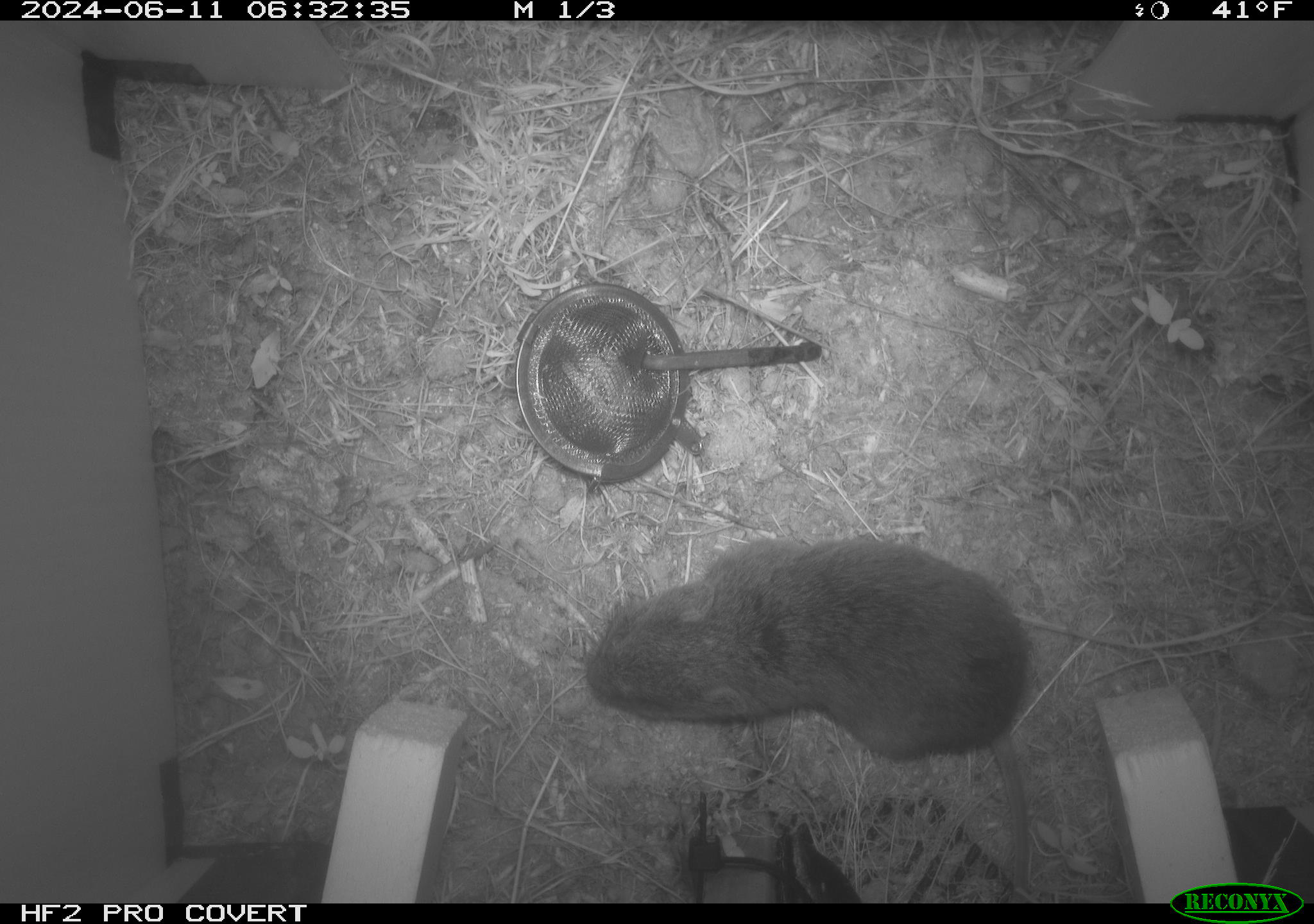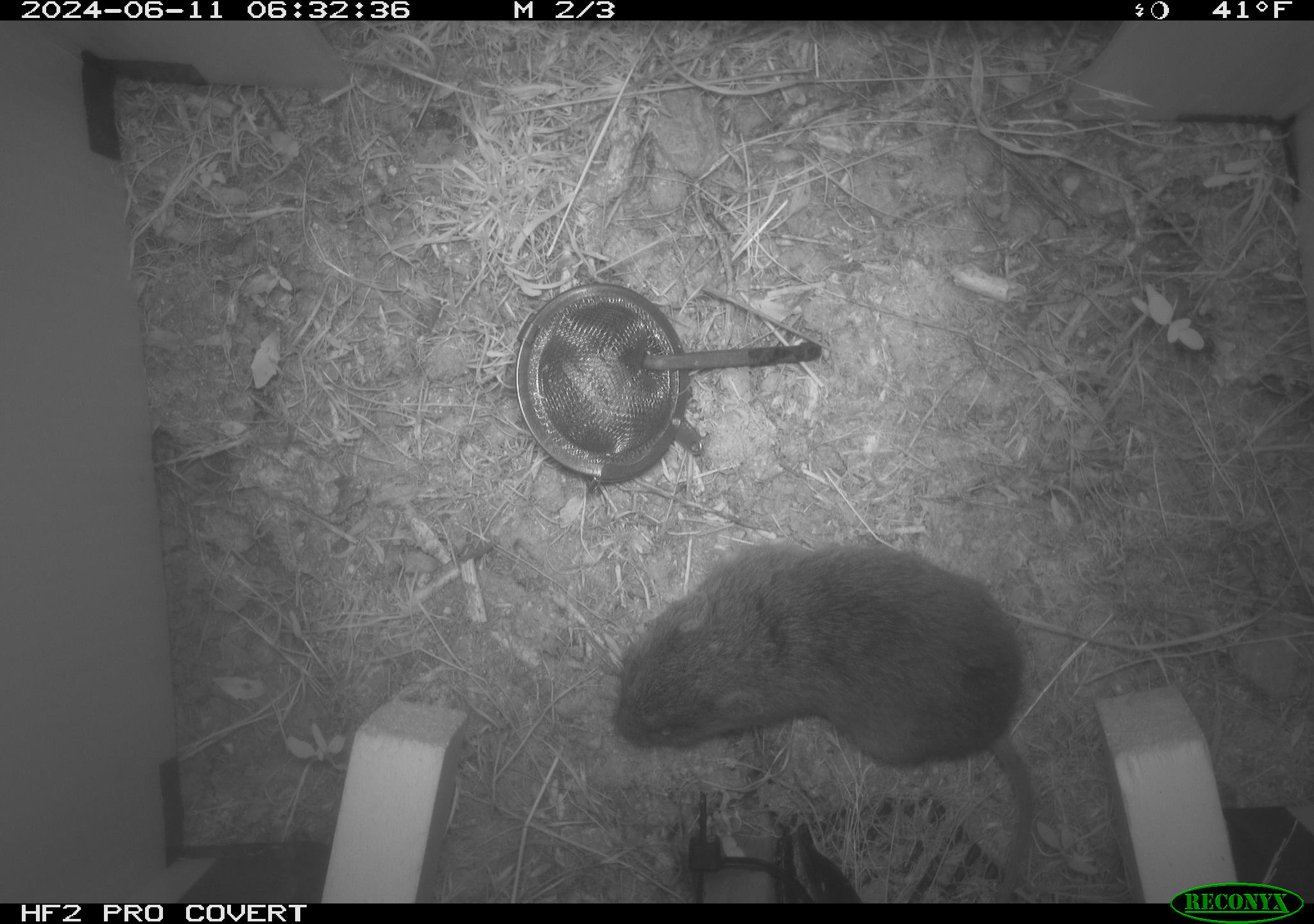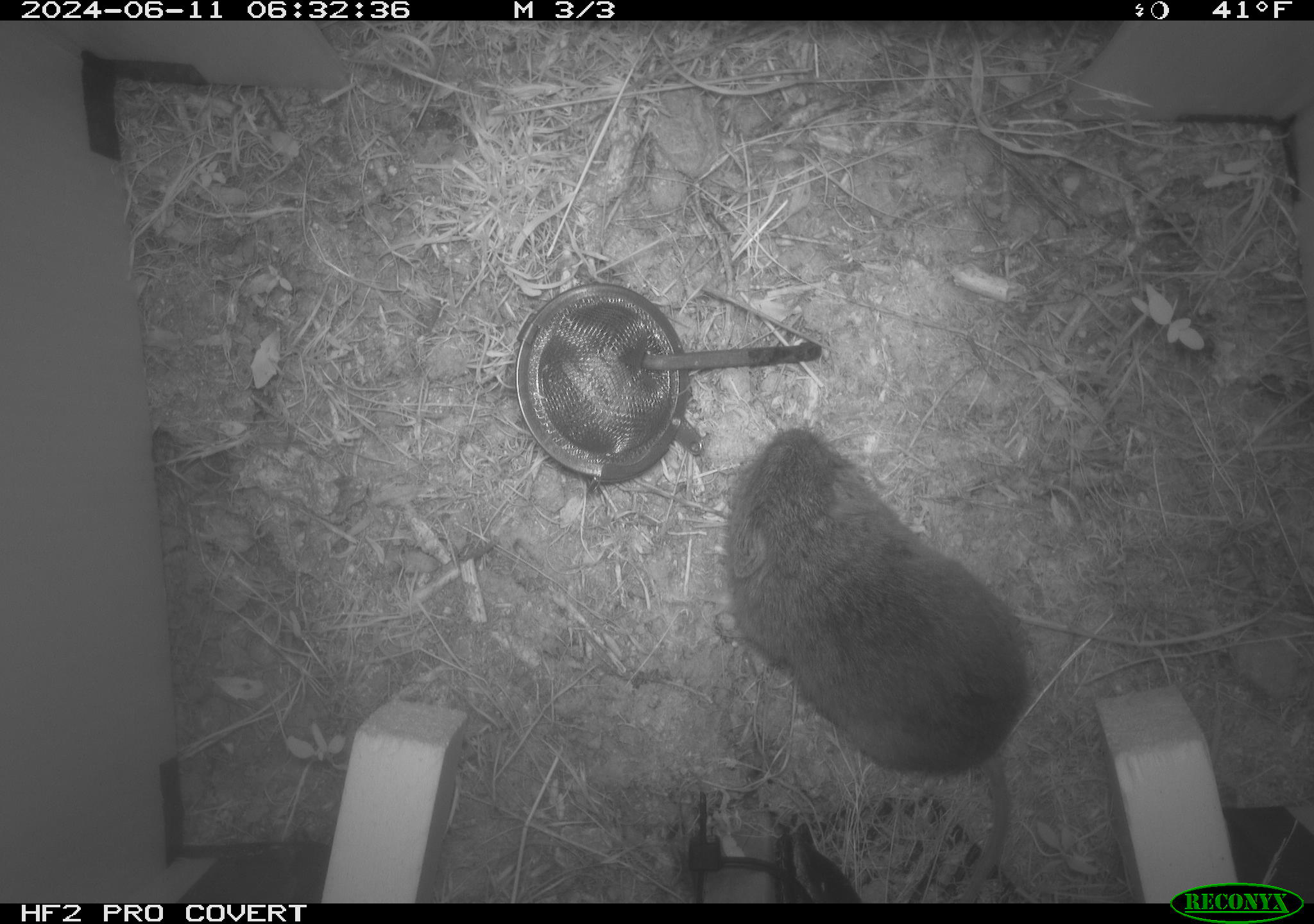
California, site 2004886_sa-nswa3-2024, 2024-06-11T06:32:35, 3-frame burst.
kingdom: Animalia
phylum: Chordata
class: Mammalia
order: Rodentia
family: Cricetidae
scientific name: Arvicolinae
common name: voles, lemmings, and muskrats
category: arvicolinae subfamily